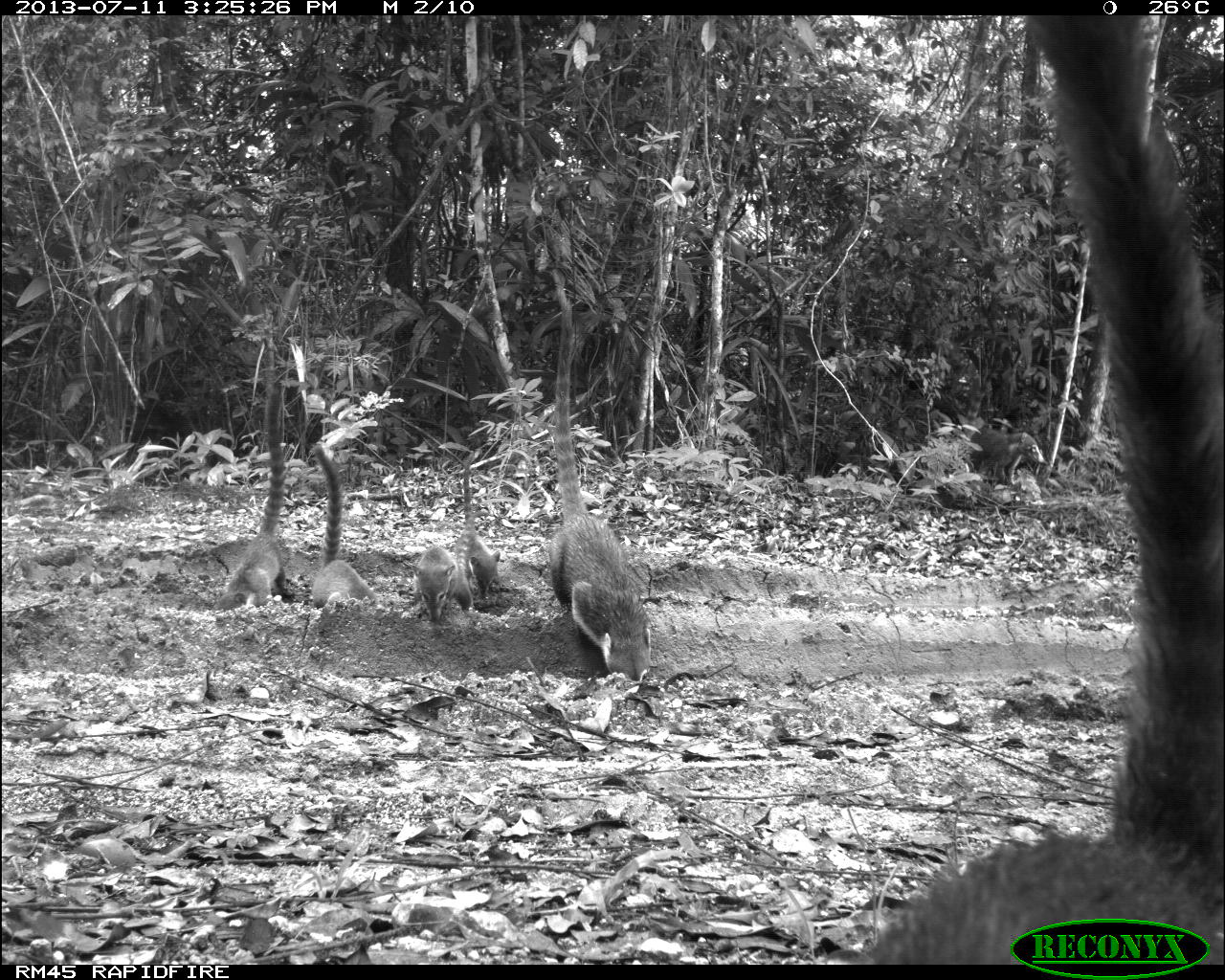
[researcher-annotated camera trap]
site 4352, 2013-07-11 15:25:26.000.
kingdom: Animalia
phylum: Chordata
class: Mammalia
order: Carnivora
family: Procyonidae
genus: Nasua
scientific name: Nasua narica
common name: white-nosed coati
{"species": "Nasua narica (white-nosed coati)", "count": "8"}